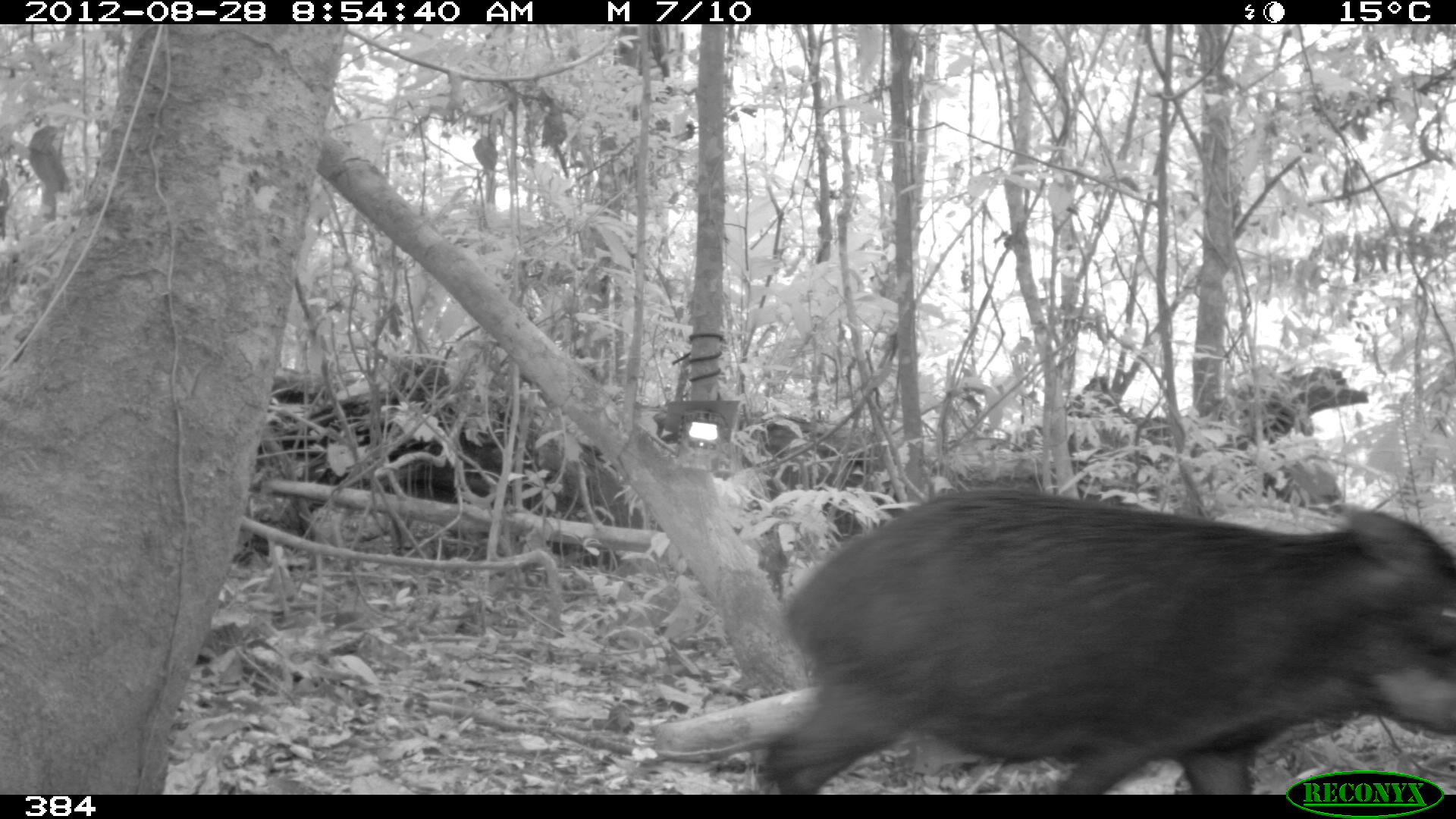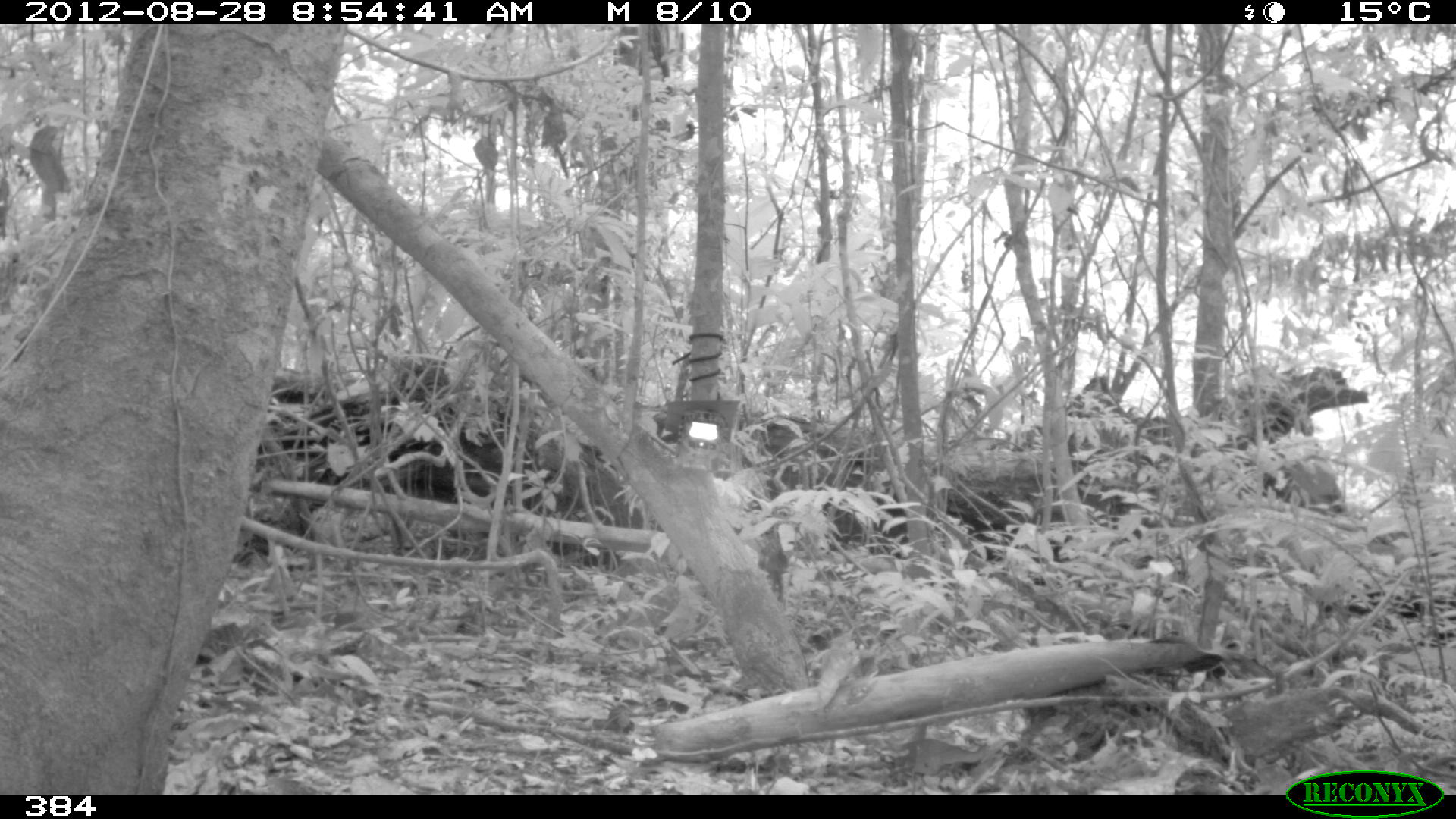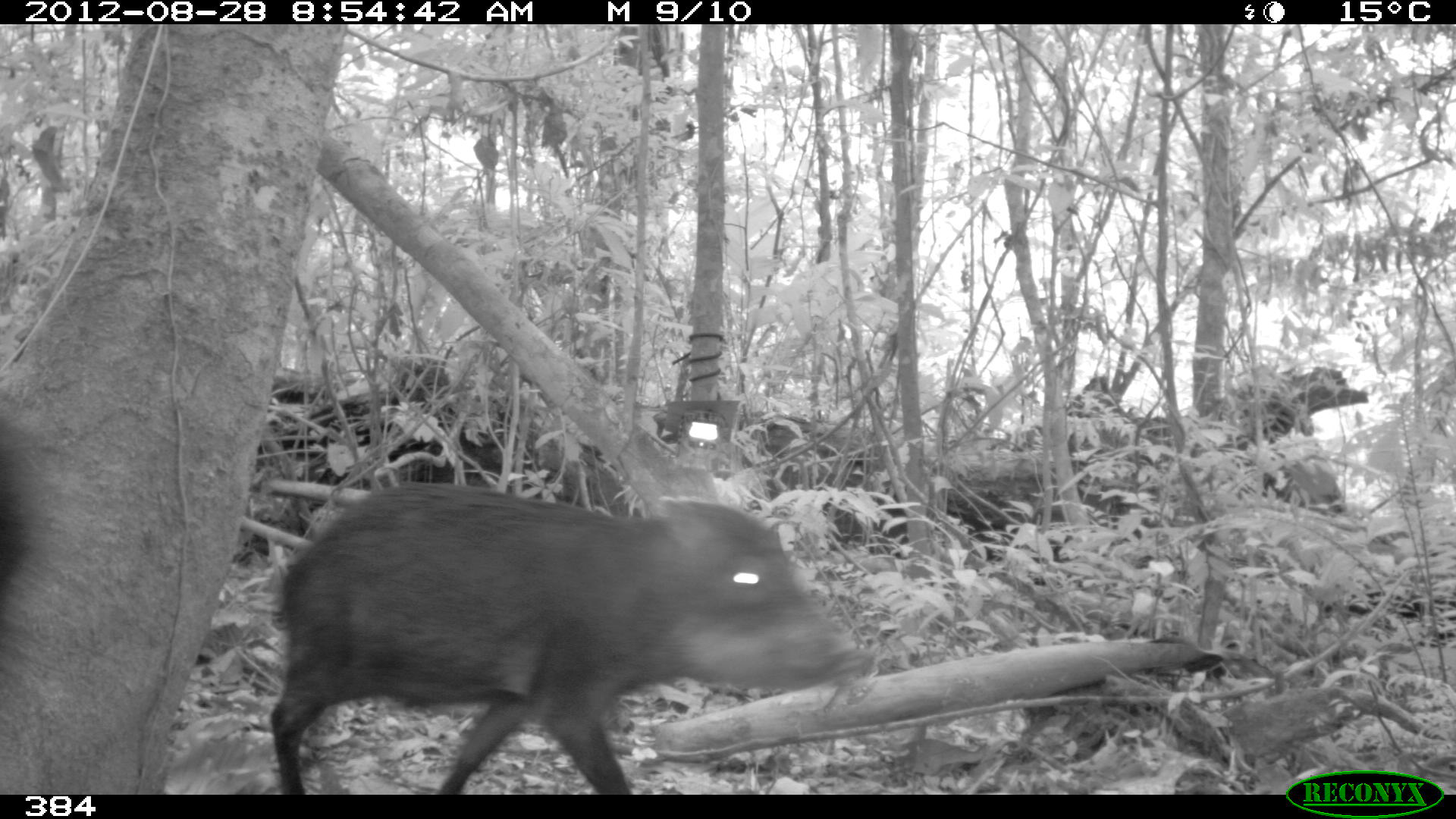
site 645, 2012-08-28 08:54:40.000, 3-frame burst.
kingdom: Animalia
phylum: Chordata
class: Mammalia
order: Artiodactyla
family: Tayassuidae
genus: Tayassu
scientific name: Tayassu pecari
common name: white-lipped peccary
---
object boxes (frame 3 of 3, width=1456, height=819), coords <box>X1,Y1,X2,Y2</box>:
tayassu pecari: <box>268,479,875,793</box>